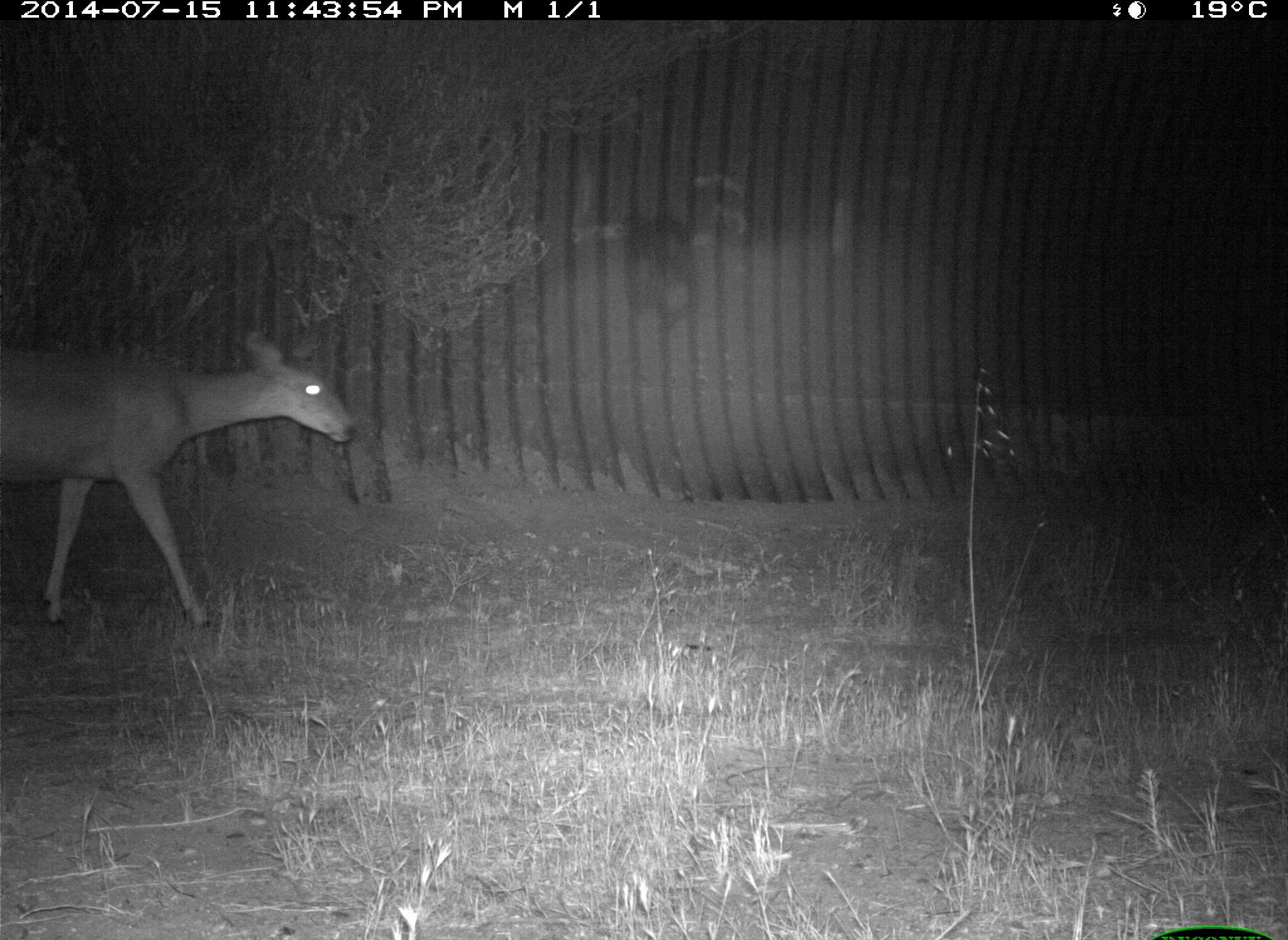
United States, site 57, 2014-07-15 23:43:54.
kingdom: Animalia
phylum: Chordata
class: Mammalia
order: Artiodactyla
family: Cervidae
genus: Odocoileus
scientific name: Odocoileus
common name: deer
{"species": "deer (Odocoileus)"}